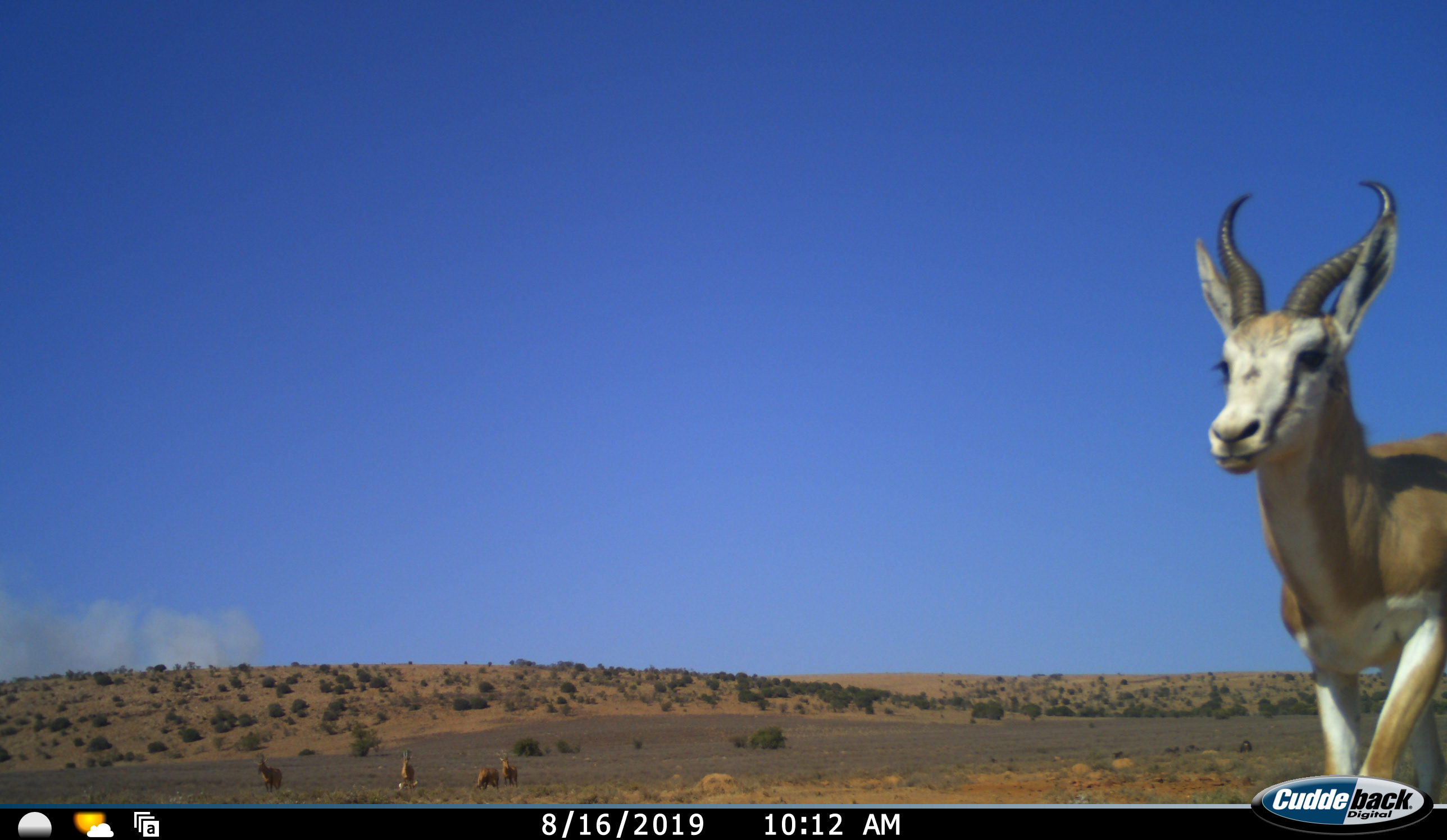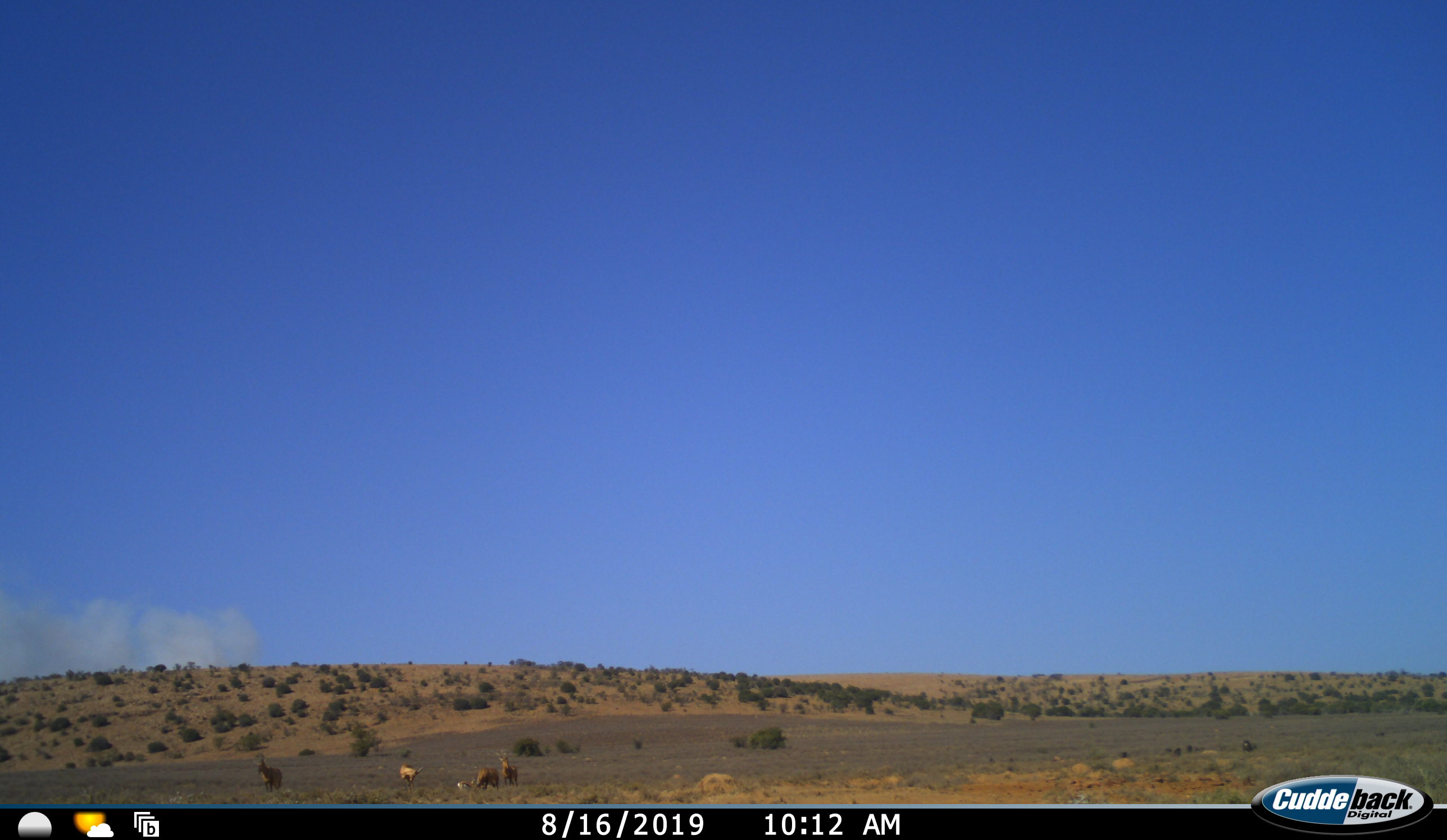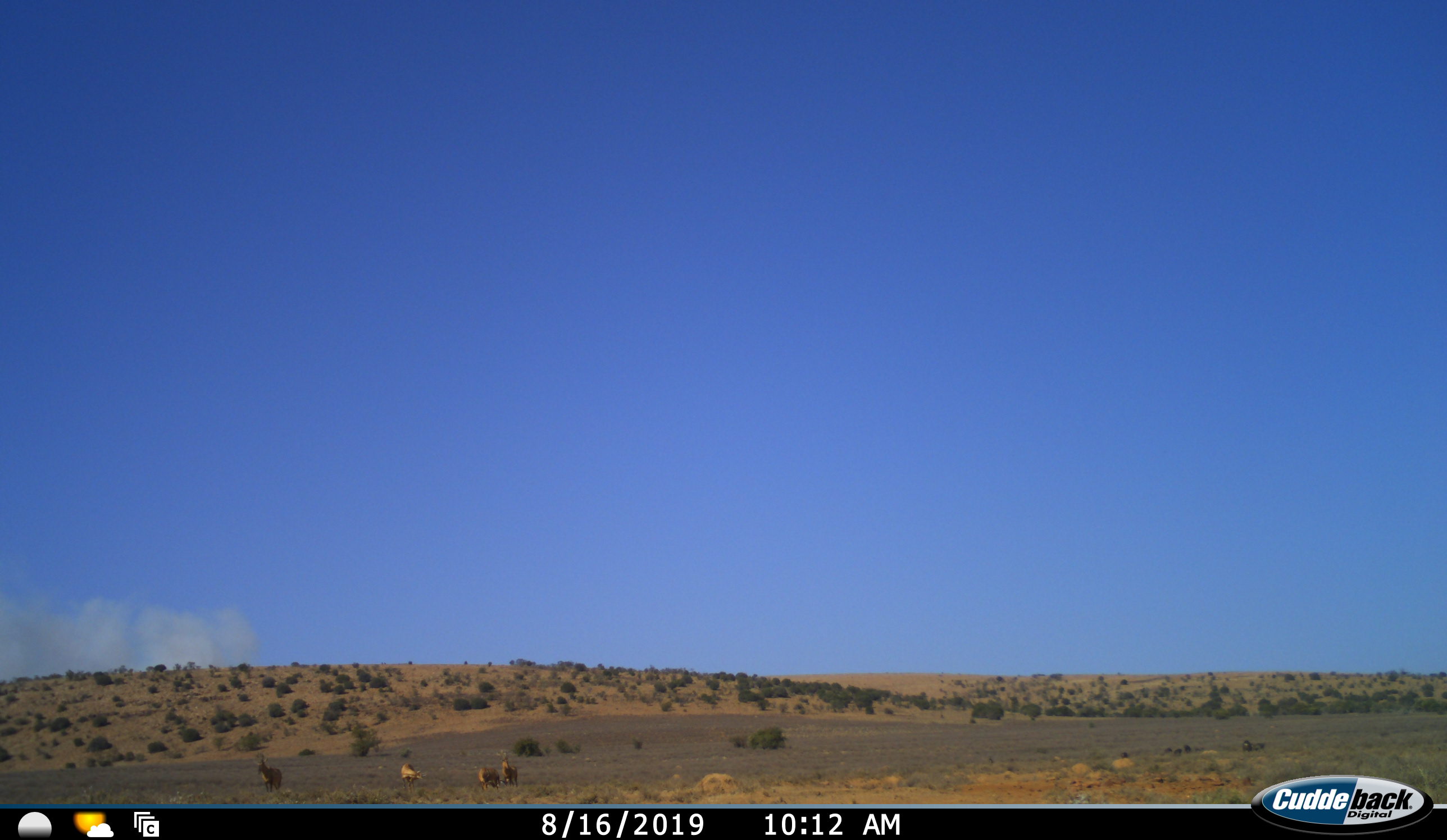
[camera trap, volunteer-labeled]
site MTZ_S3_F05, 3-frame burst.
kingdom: Animalia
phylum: Chordata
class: Mammalia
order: Artiodactyla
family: Bovidae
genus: Antidorcas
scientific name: Antidorcas marsupialis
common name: springbok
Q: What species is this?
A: Springbok (Antidorcas marsupialis).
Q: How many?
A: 1.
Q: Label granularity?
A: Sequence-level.